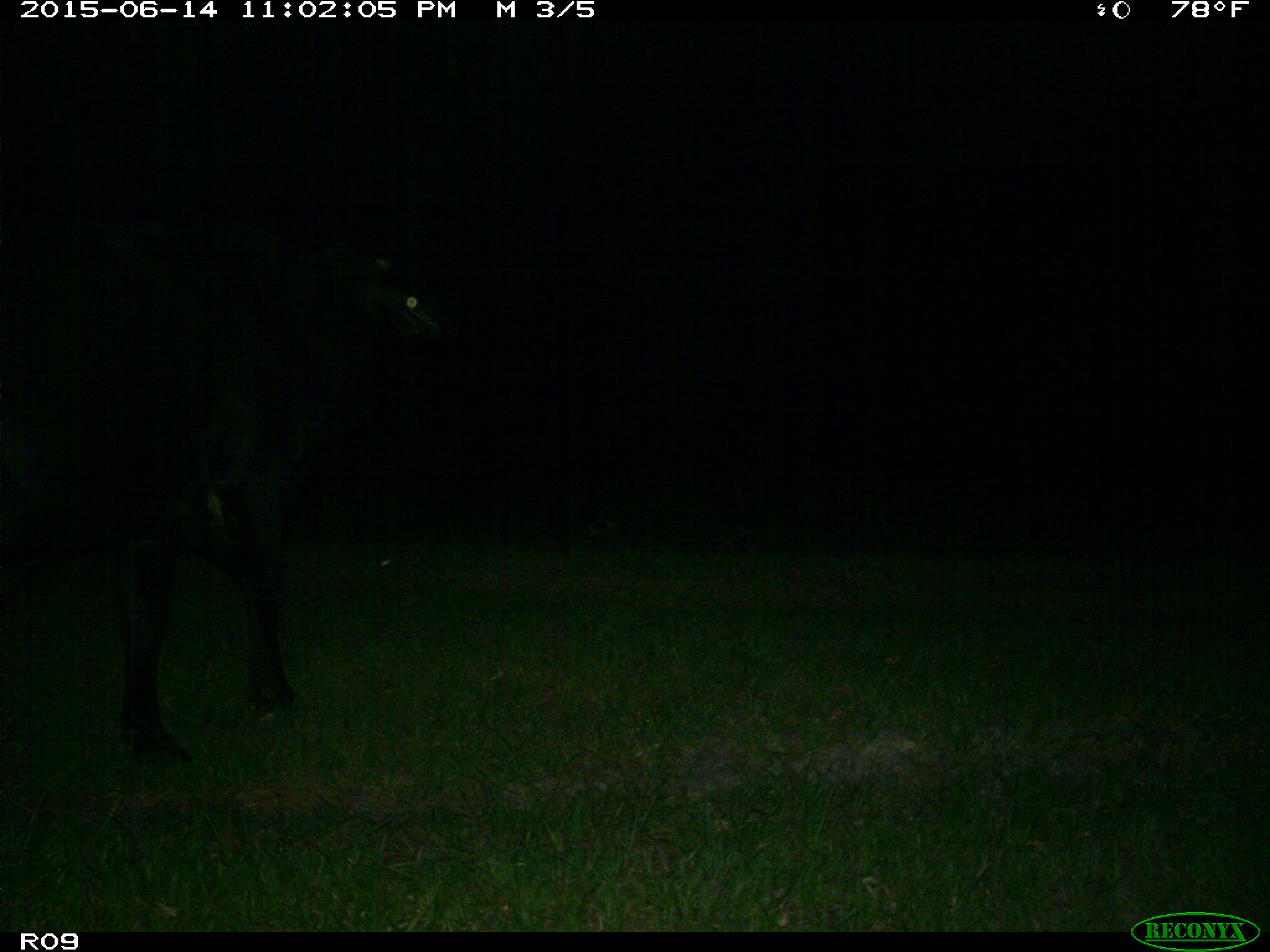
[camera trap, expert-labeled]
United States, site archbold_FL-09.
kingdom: Animalia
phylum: Chordata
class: Mammalia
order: Artiodactyla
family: Bovidae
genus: Bos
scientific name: Bos taurus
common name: domestic cow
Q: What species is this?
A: Bos taurus (domestic cow).